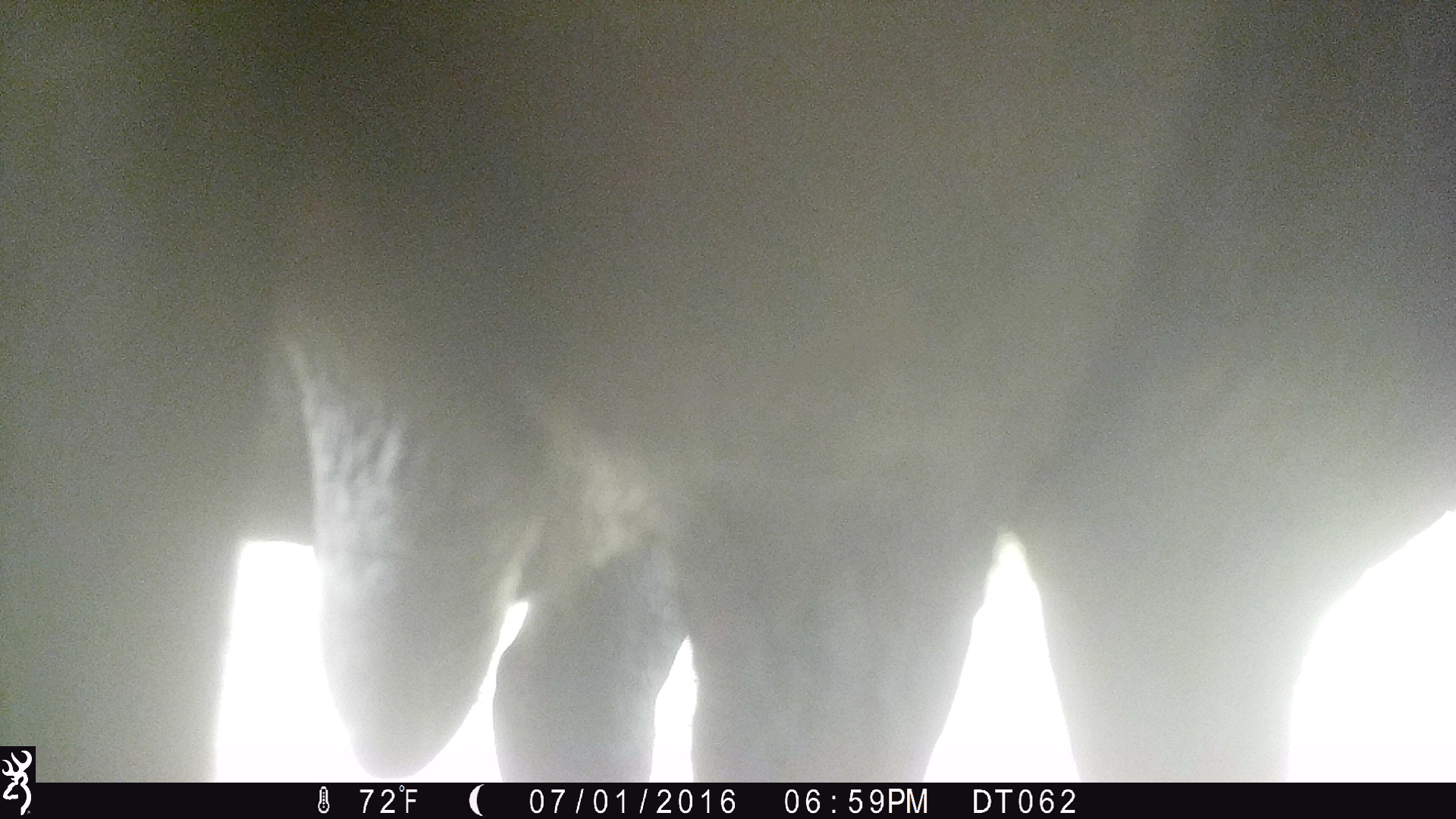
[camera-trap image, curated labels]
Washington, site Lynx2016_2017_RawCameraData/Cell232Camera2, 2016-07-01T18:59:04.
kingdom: Animalia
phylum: Chordata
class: Mammalia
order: Artiodactyla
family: Bovidae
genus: Bos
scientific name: Bos taurus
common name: domestic cattle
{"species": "domestic cattle (Bos taurus)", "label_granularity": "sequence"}